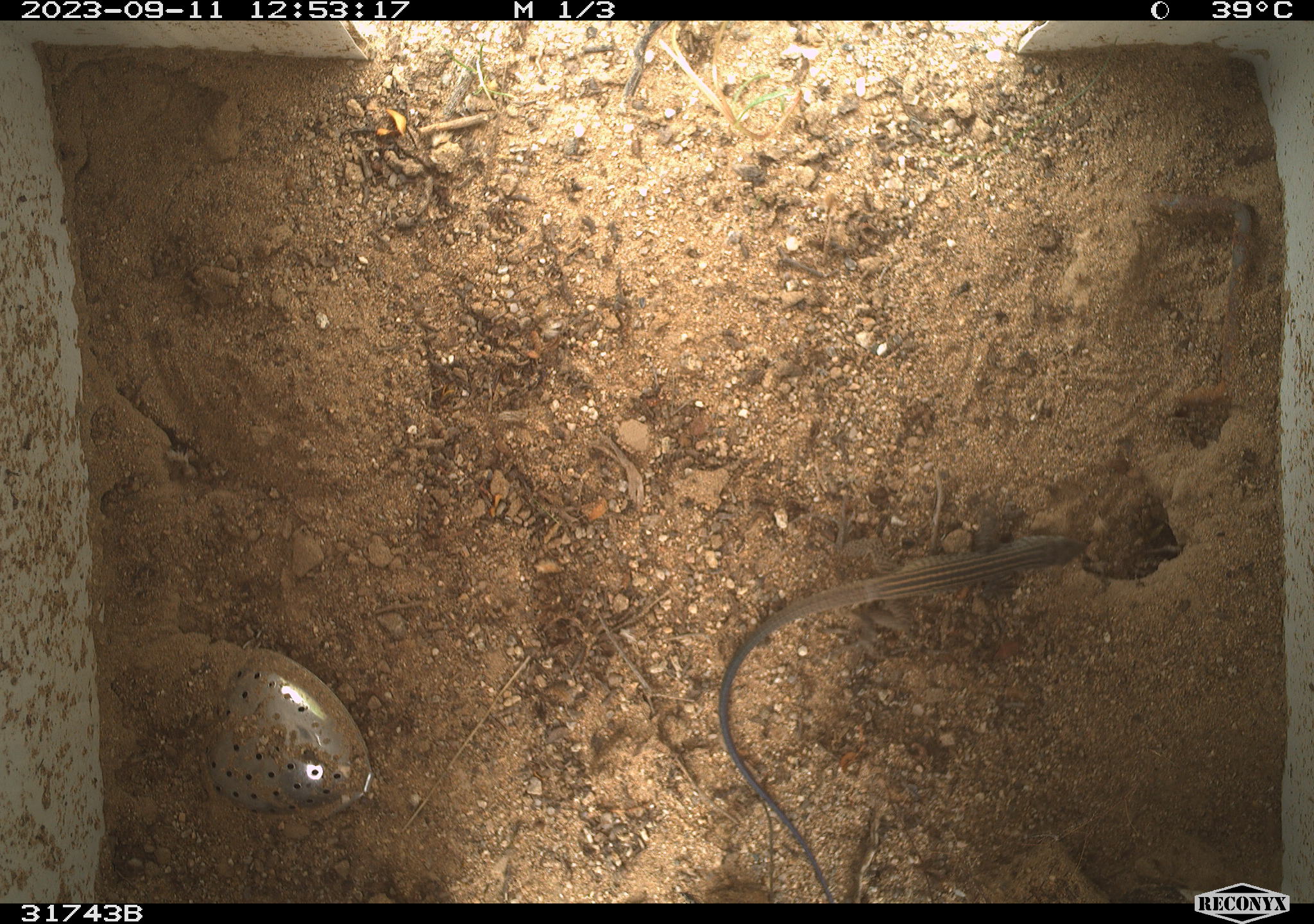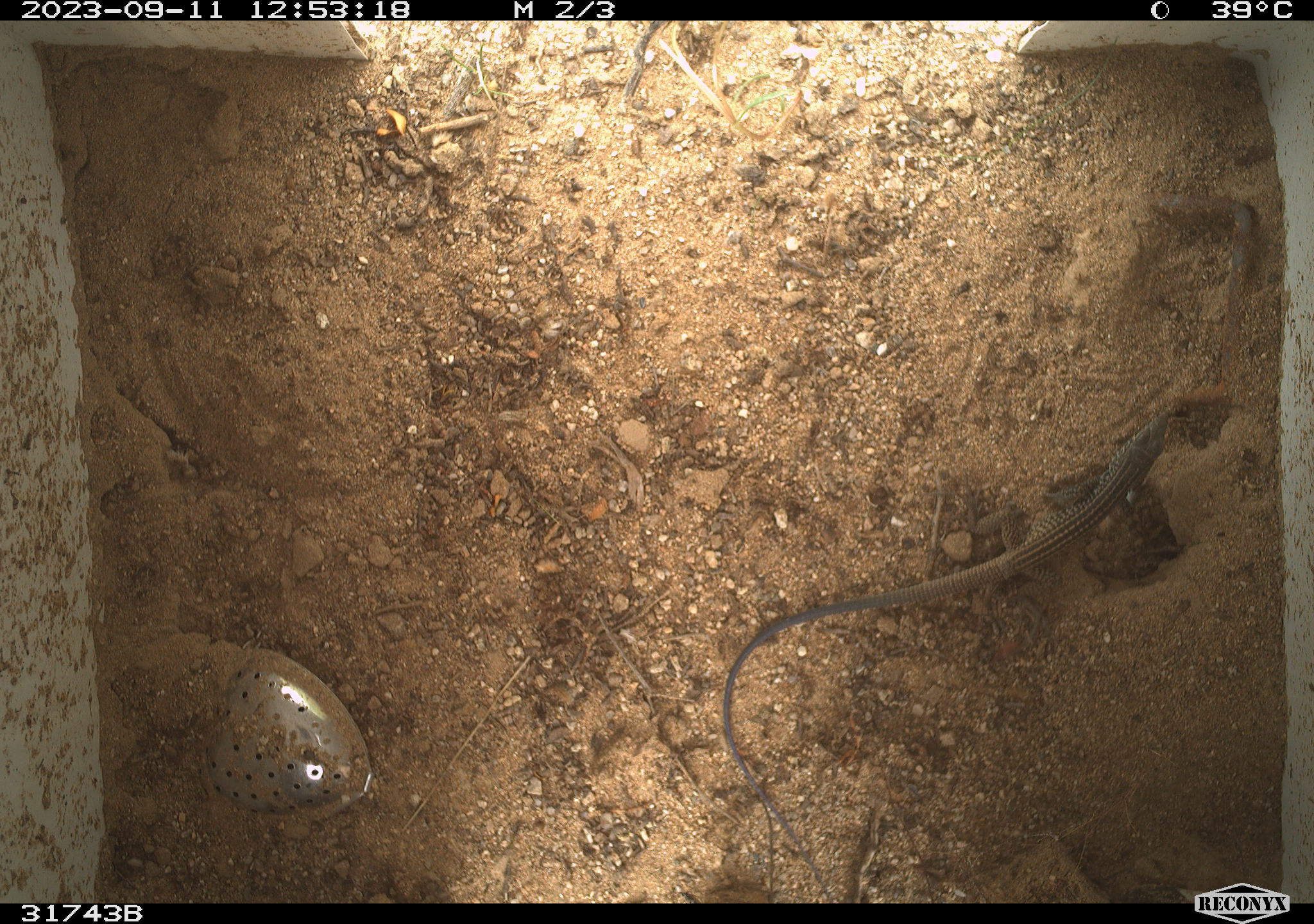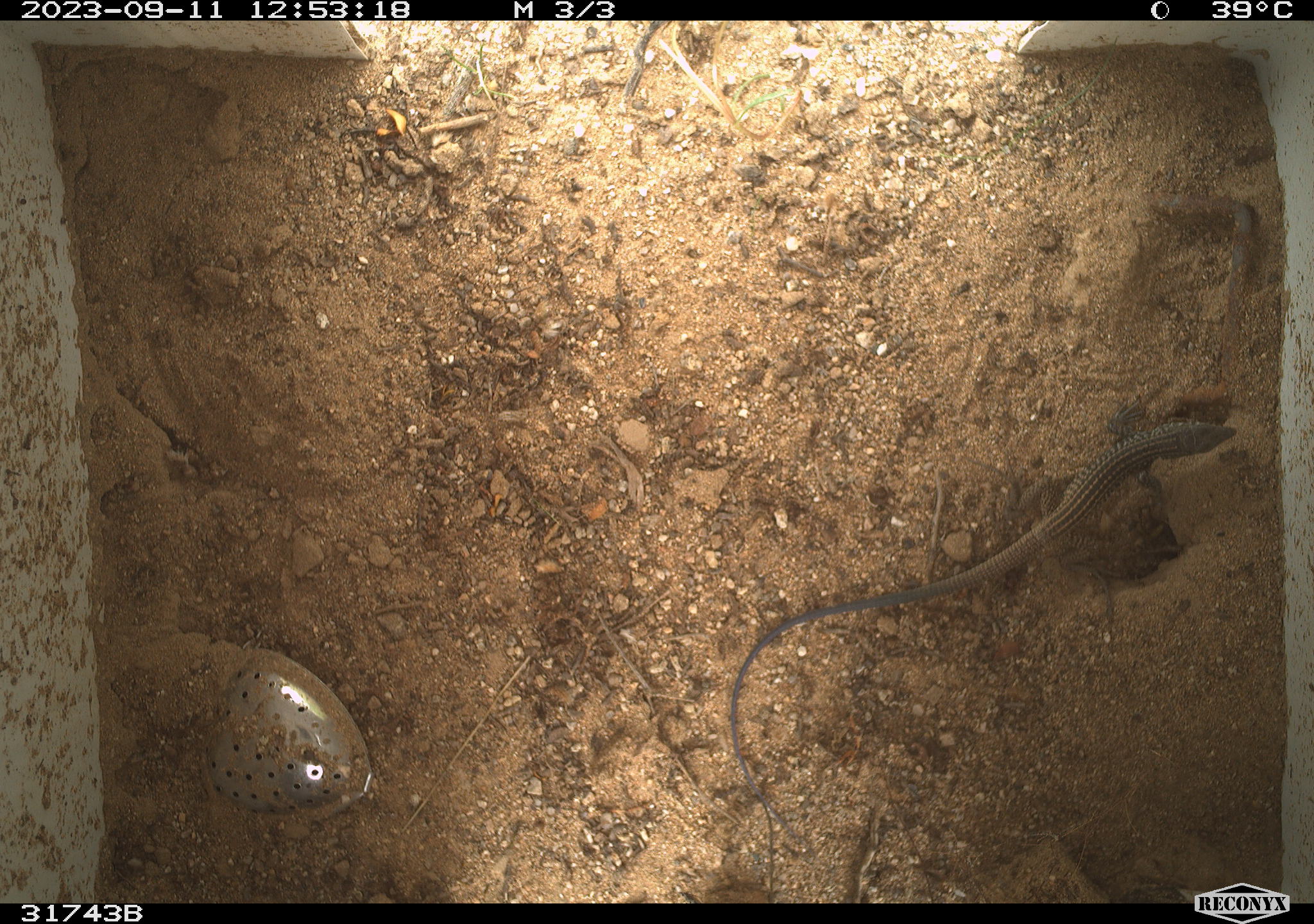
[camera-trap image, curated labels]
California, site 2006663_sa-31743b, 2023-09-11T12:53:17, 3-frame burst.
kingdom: Animalia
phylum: Chordata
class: Reptilia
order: Squamata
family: Teiidae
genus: Aspidoscelis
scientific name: Aspidoscelis tigris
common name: western whiptail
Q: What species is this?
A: Western whiptail (Aspidoscelis tigris).